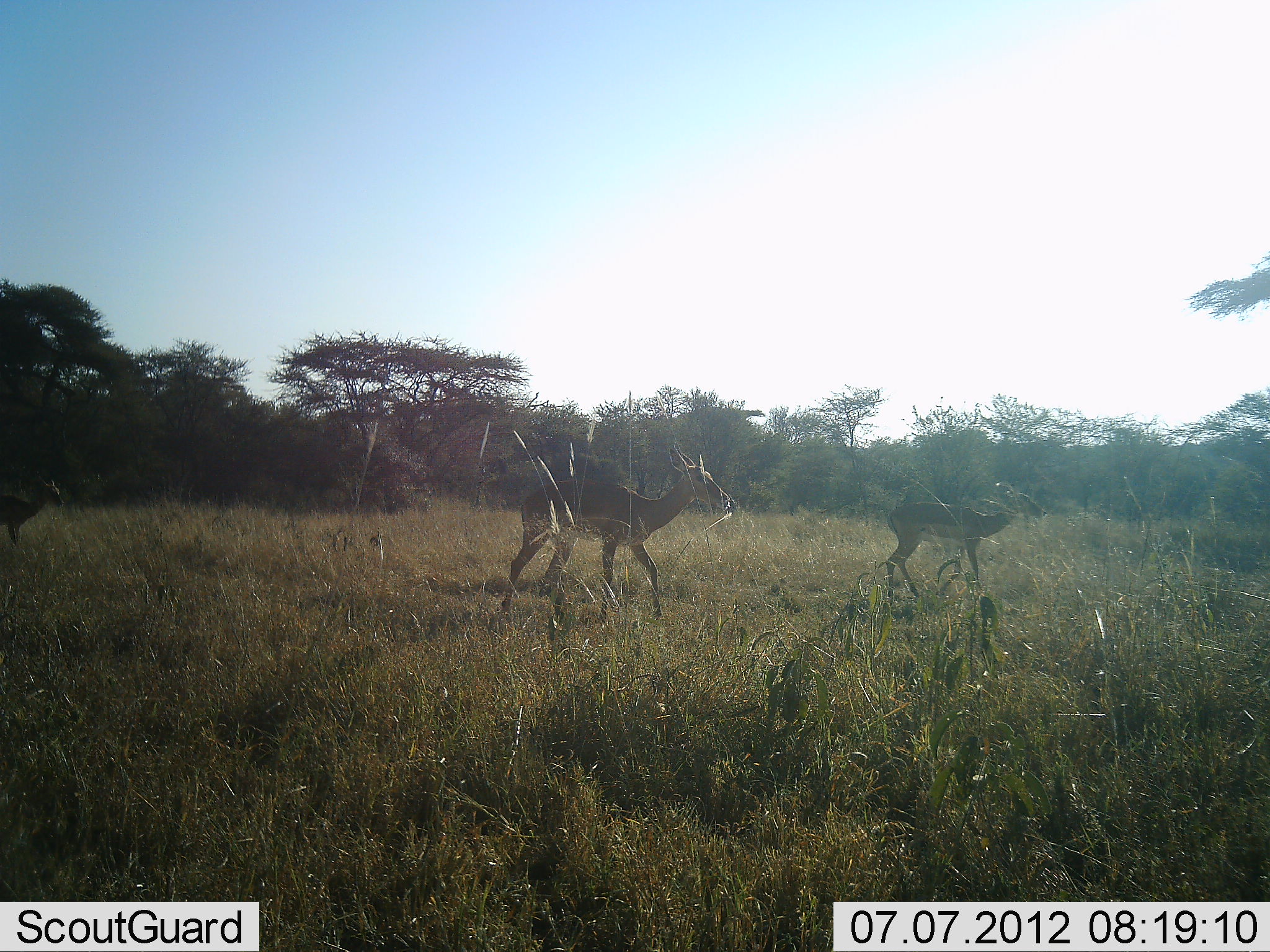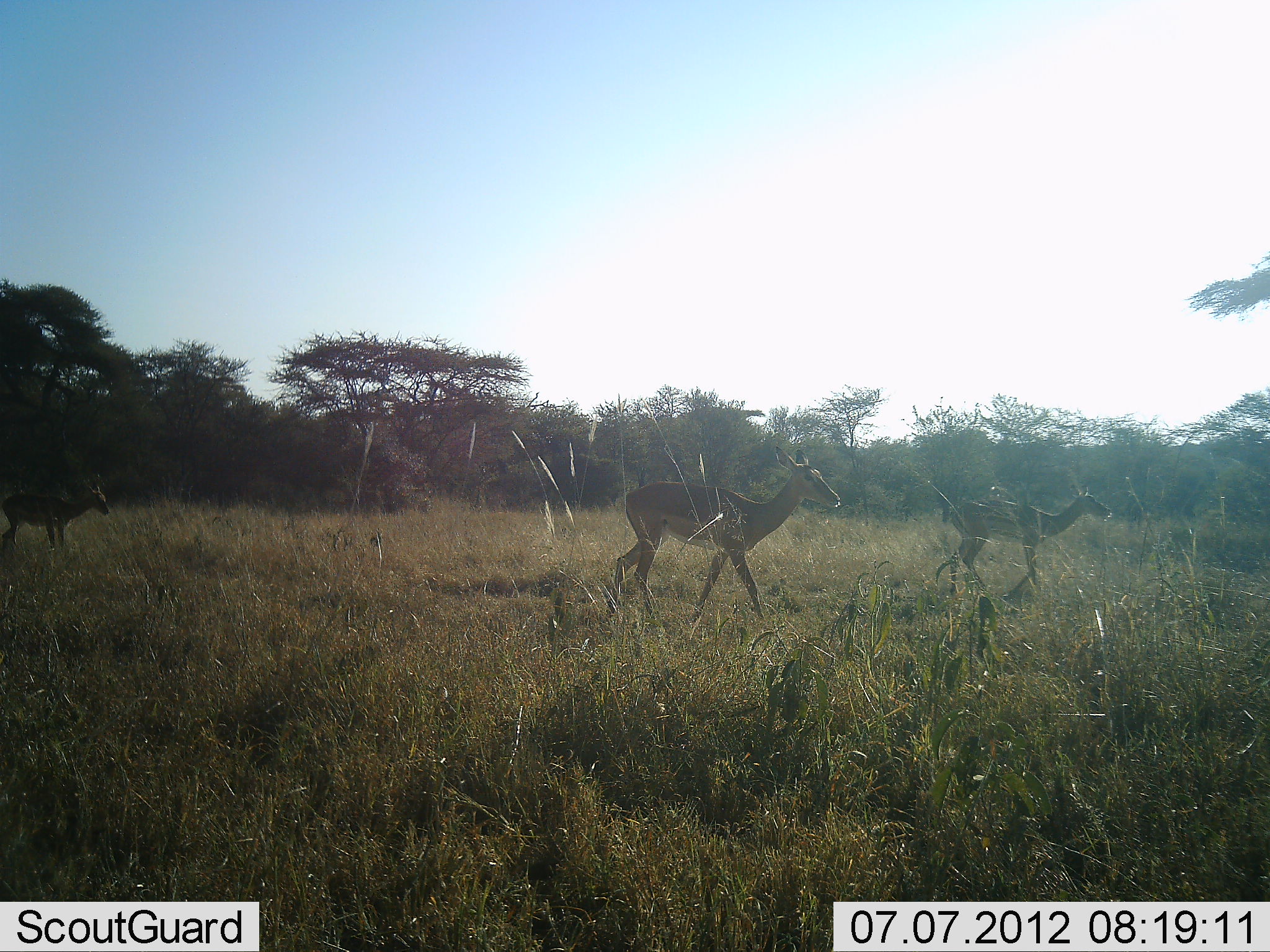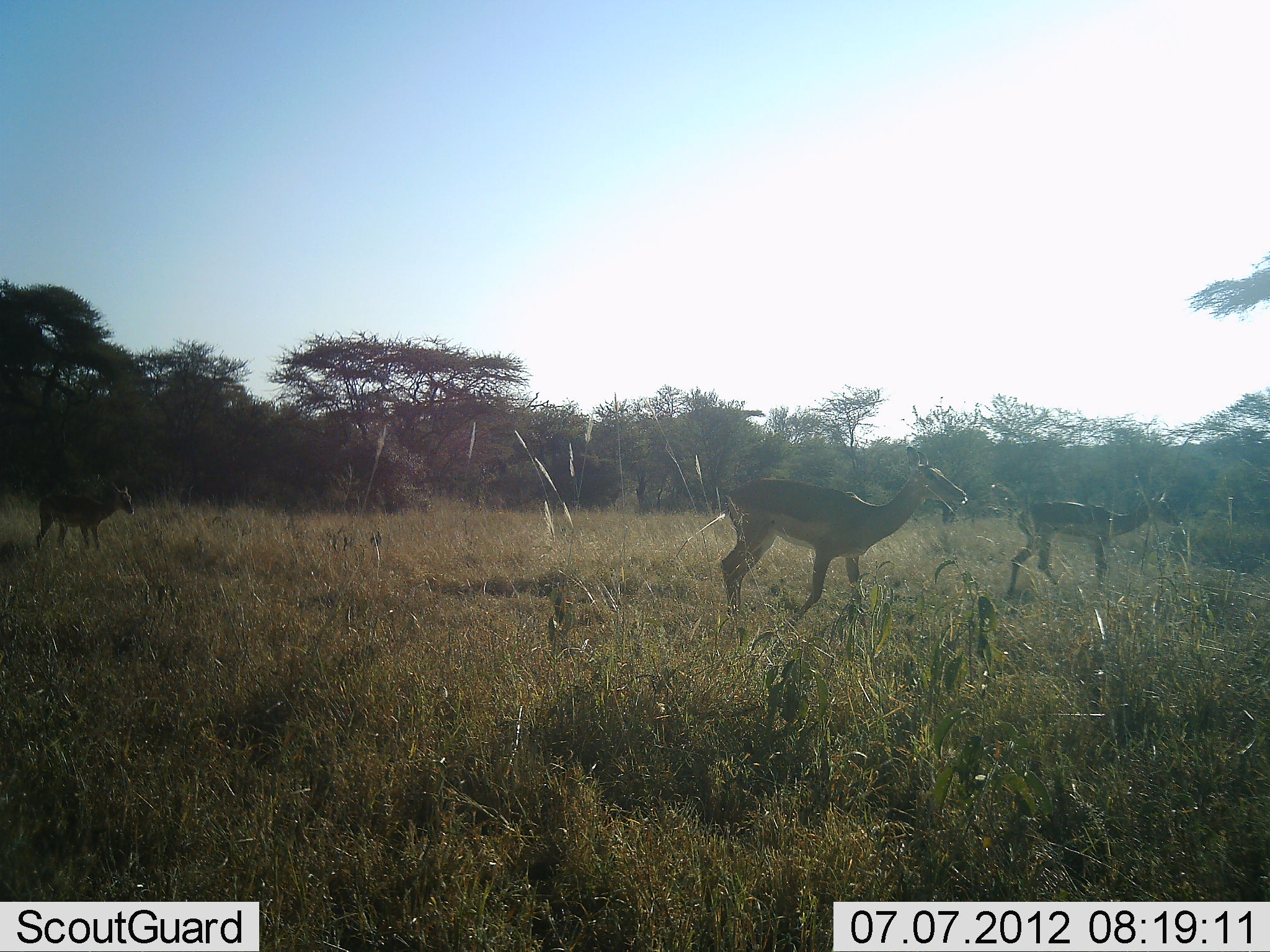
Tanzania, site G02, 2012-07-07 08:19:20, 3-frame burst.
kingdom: Animalia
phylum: Chordata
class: Mammalia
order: Artiodactyla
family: Bovidae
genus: Nanger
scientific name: Nanger granti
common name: grant's gazelle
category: gazellegrants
Gazellegrants (grant's gazelle) (Nanger granti), count 3. Behavior (volunteer vote fractions): standing 11%, resting 0%, moving 100%, interacting 0%. Young present (vote fraction): 11%. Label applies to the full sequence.